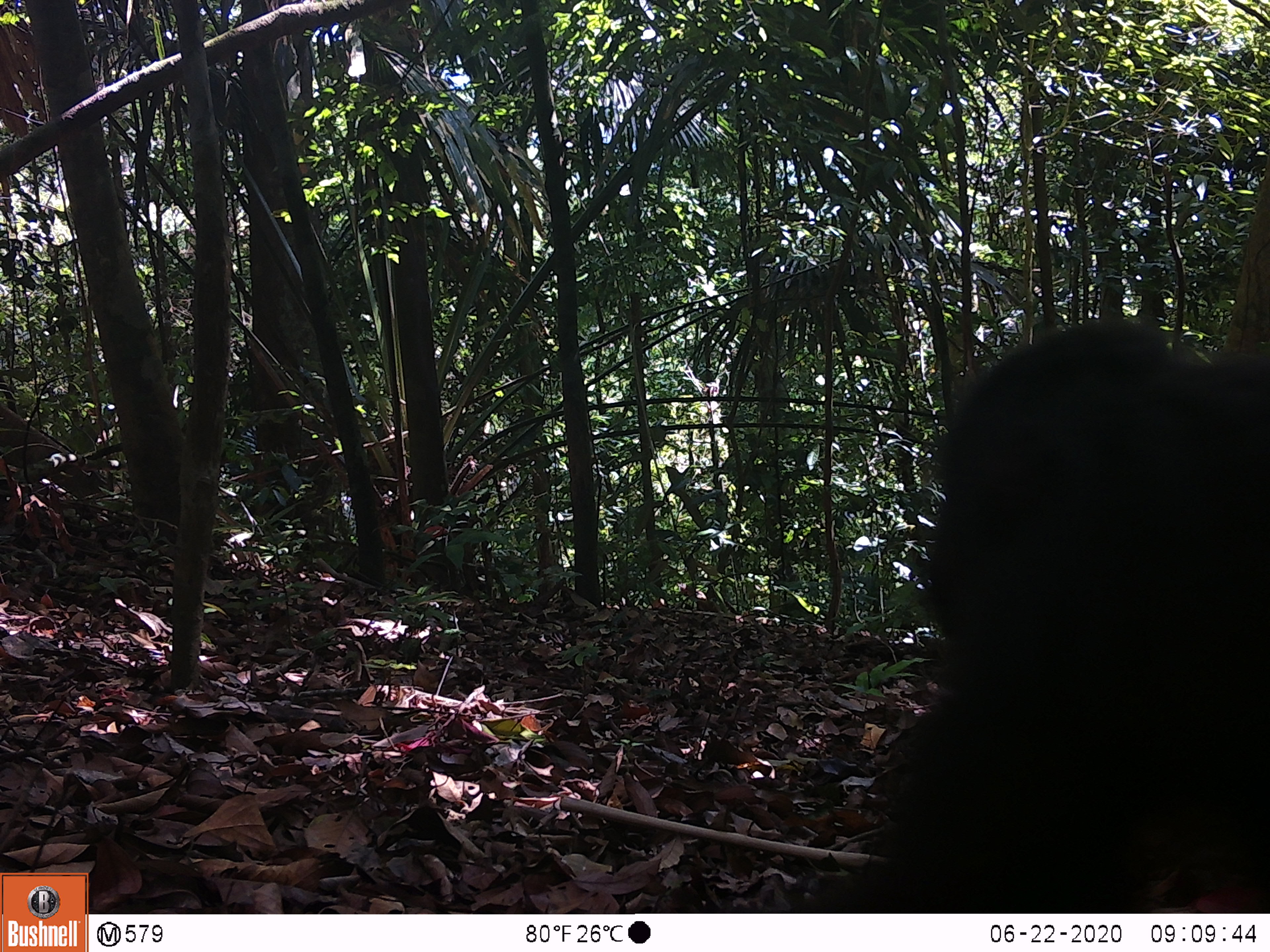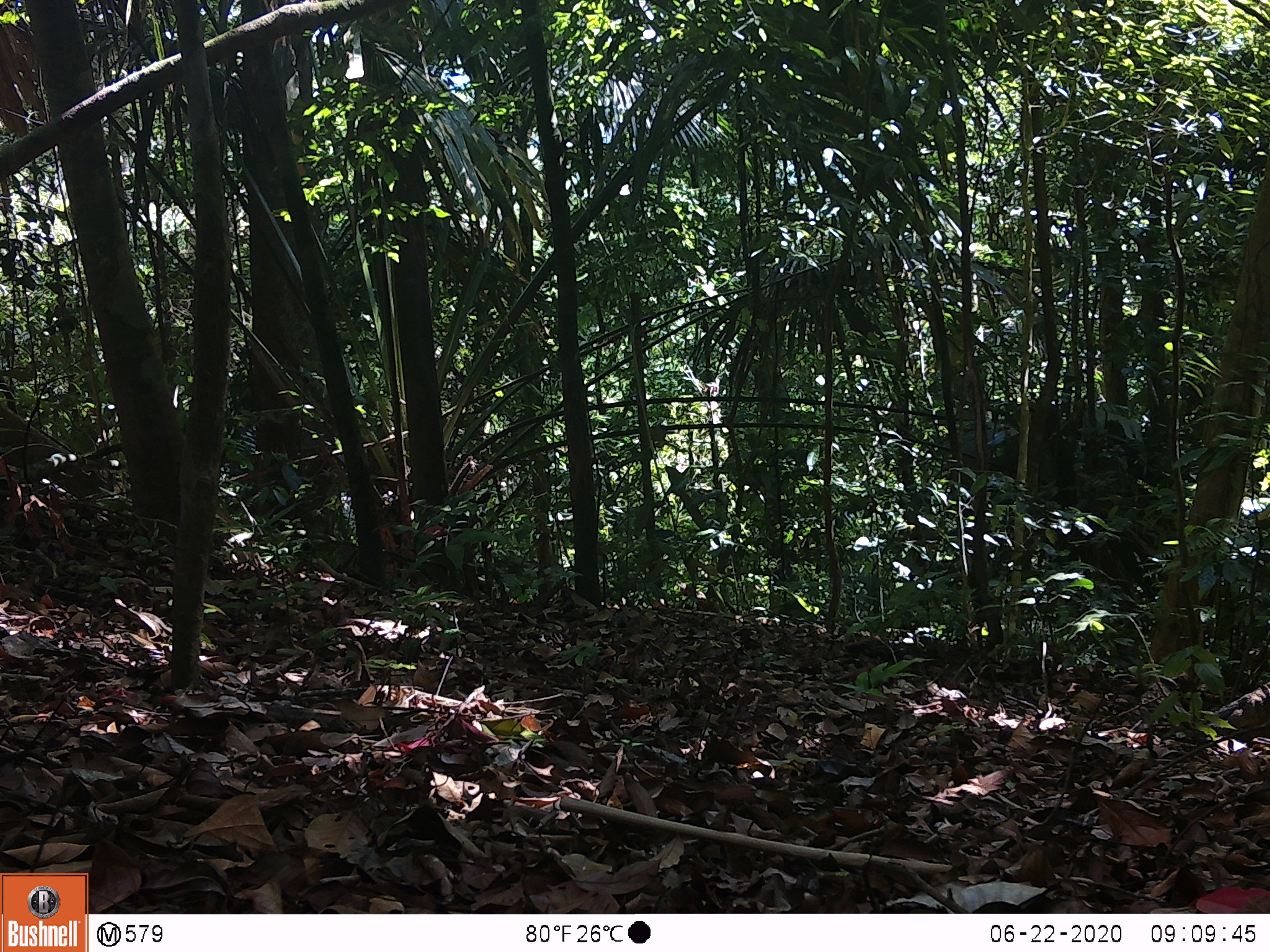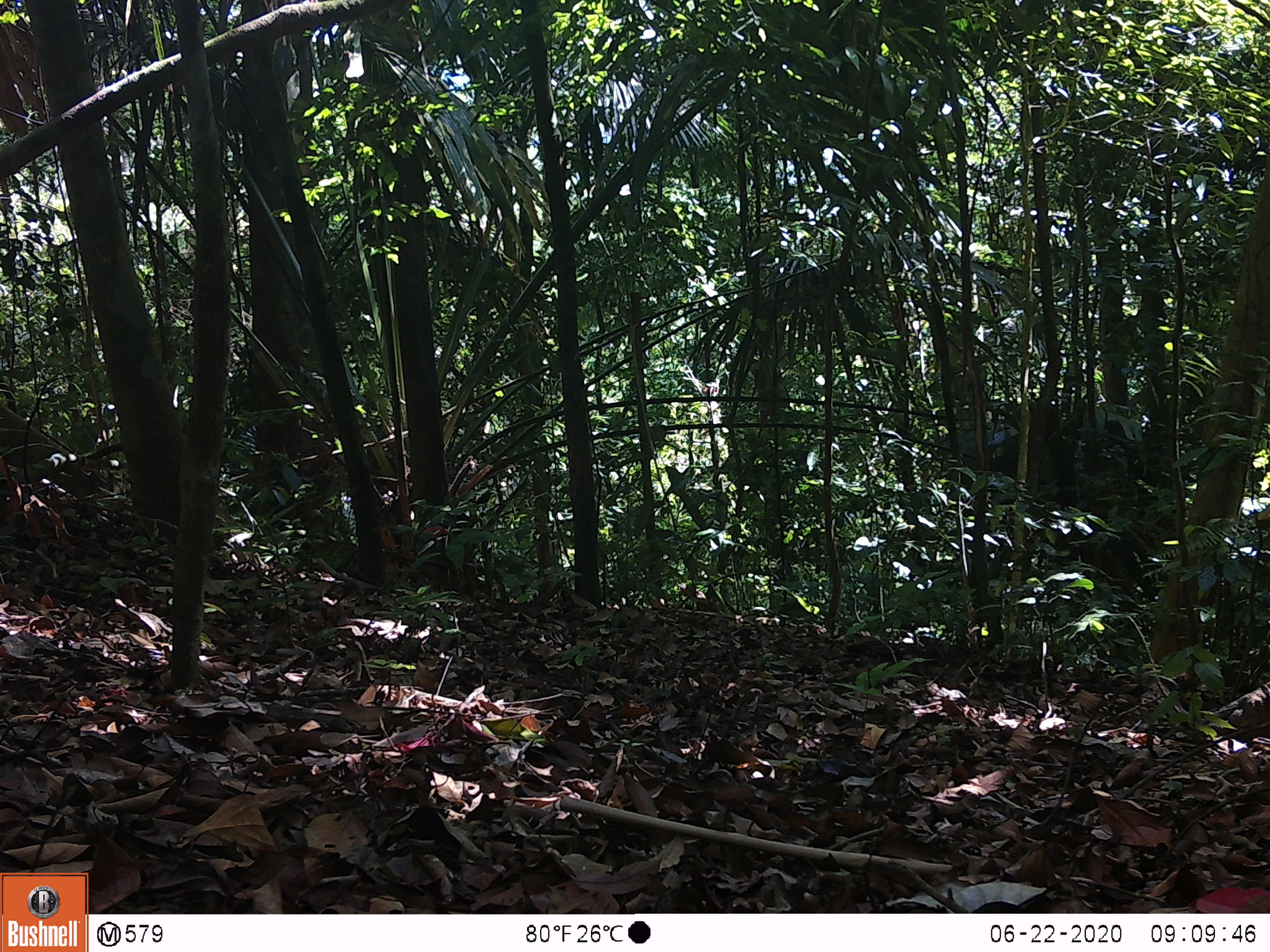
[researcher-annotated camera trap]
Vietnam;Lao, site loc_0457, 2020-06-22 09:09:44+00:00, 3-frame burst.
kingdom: Animalia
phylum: Chordata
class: Mammalia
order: Primates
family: Cercopithecidae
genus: Macaca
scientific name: Macaca arctoides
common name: stump-tailed macaque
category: stump tailed macaque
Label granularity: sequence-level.